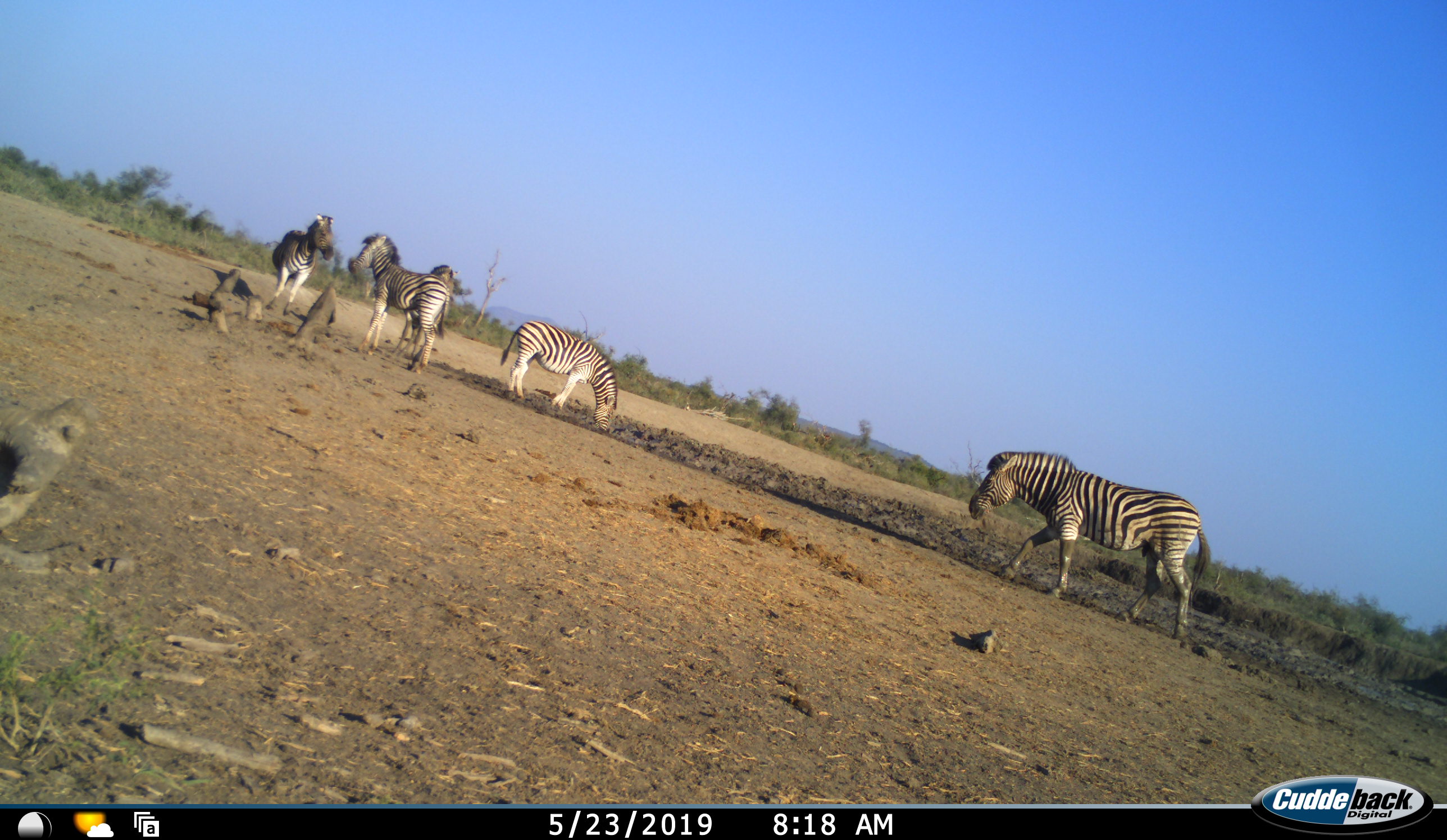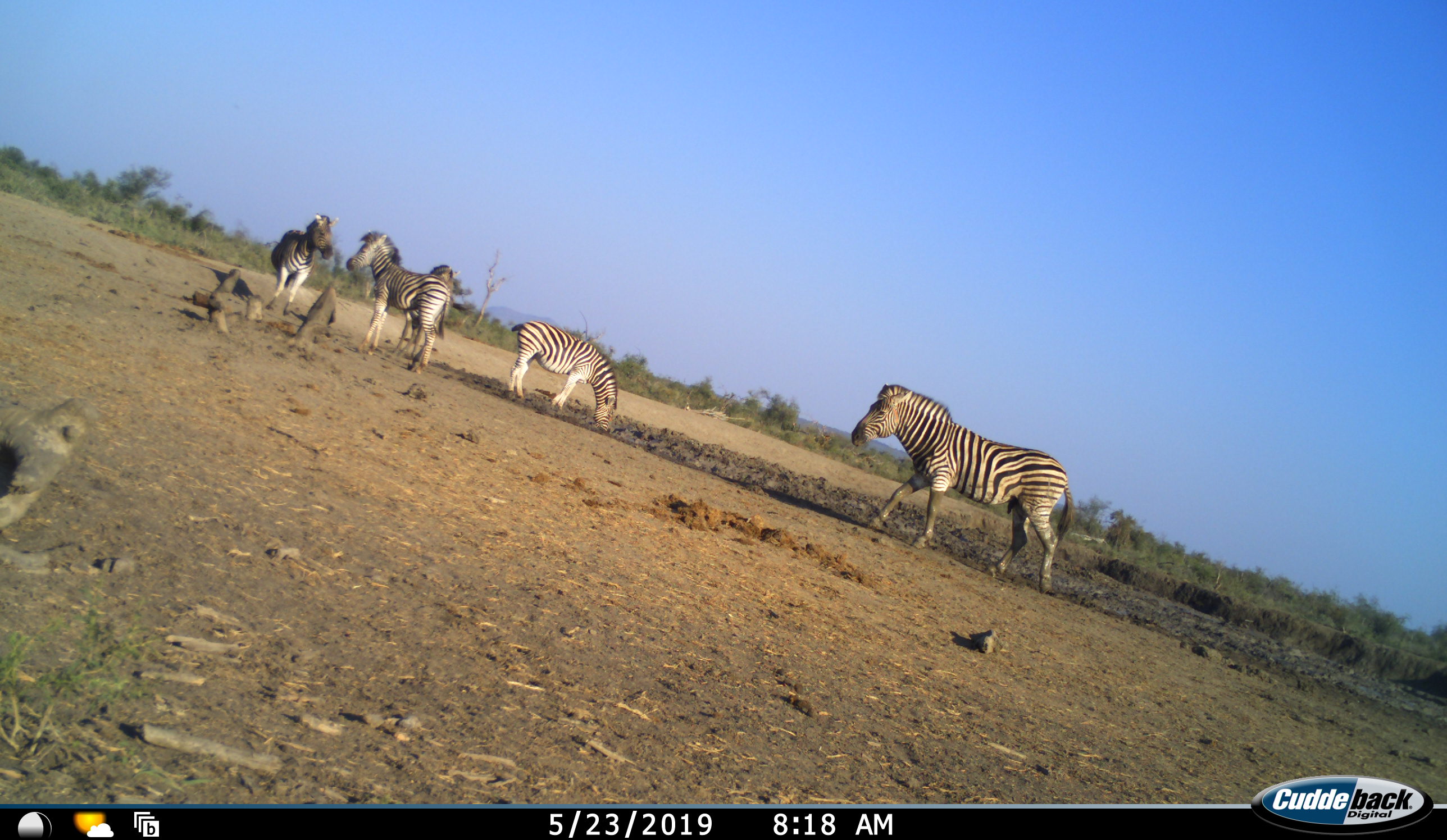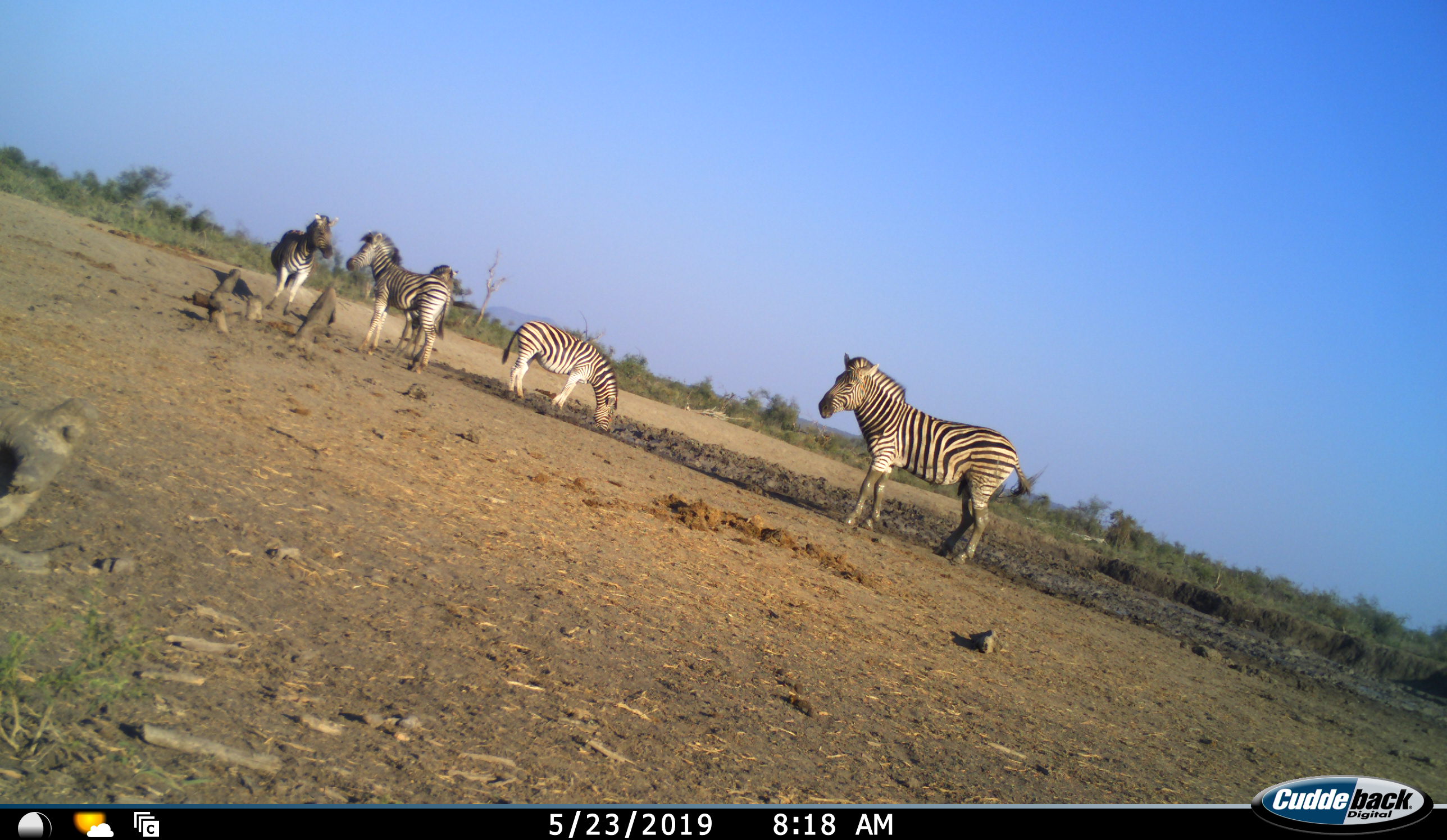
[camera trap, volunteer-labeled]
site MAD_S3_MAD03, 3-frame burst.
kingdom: Animalia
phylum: Chordata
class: Mammalia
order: Perissodactyla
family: Equidae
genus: Equus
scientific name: Equus quagga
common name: plains zebra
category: zebraplains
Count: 5.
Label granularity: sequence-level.